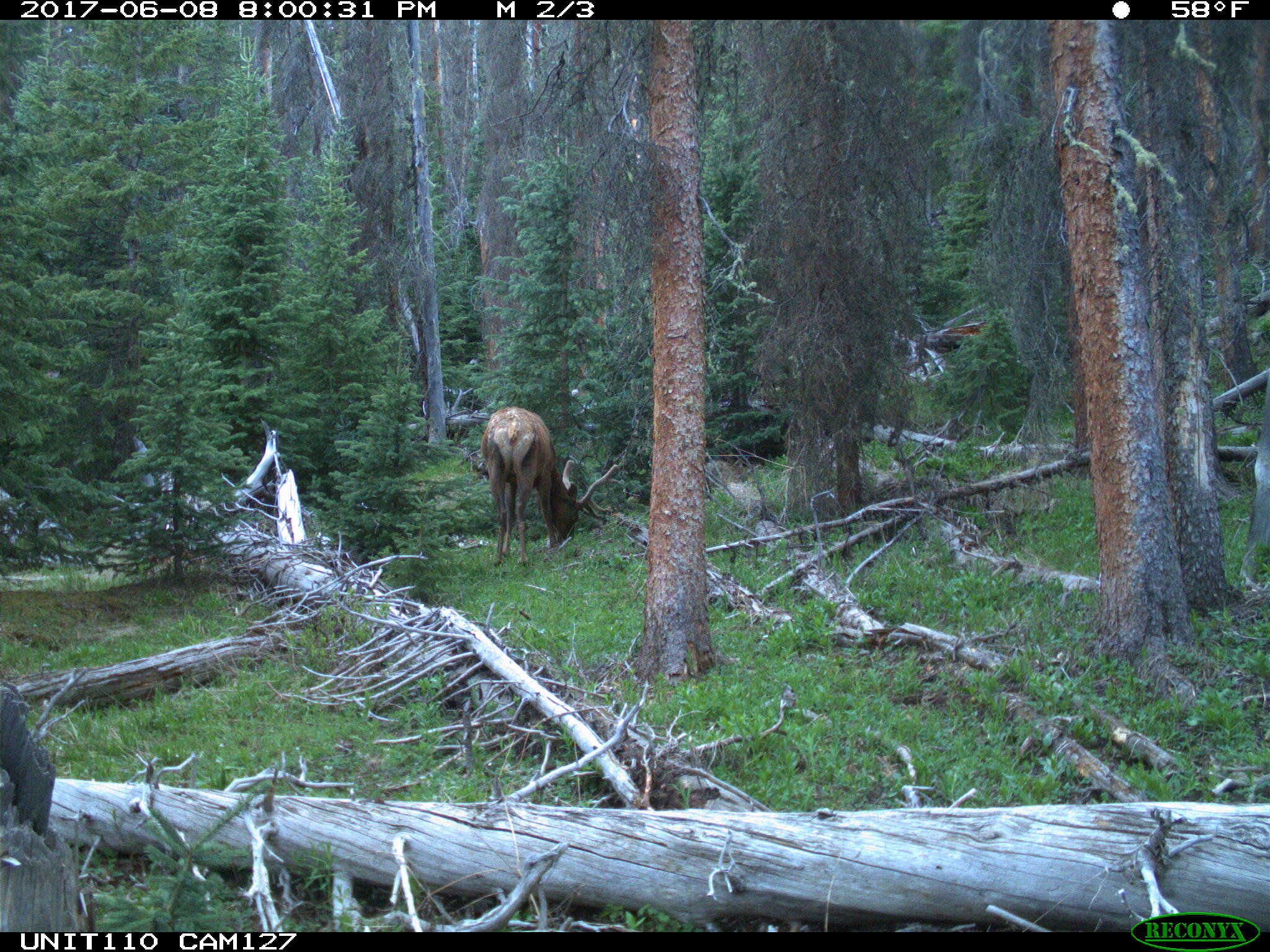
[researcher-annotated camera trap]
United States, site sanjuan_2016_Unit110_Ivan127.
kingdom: Animalia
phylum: Chordata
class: Mammalia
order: Artiodactyla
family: Cervidae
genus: Cervus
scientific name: Cervus elaphus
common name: red deer